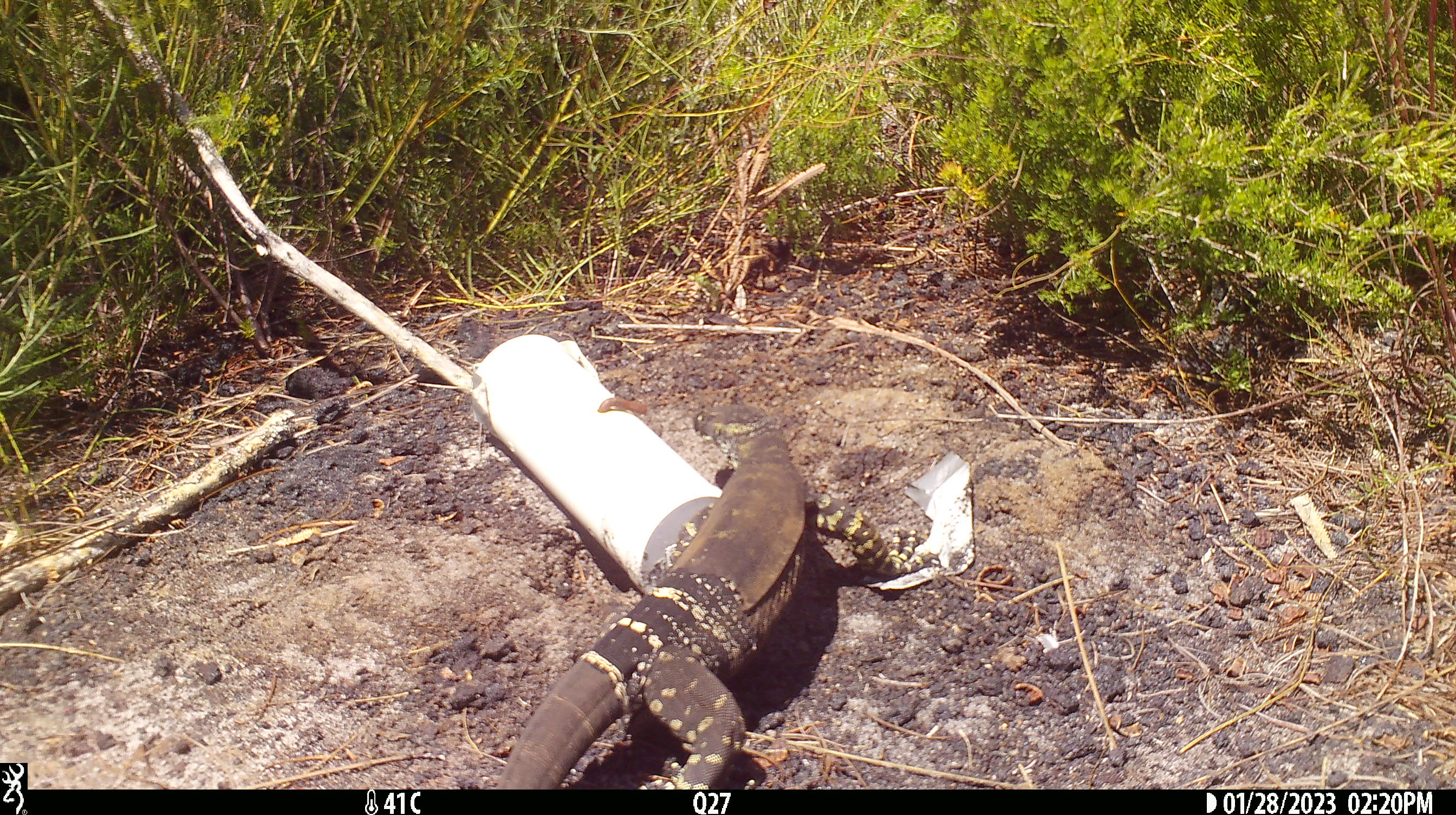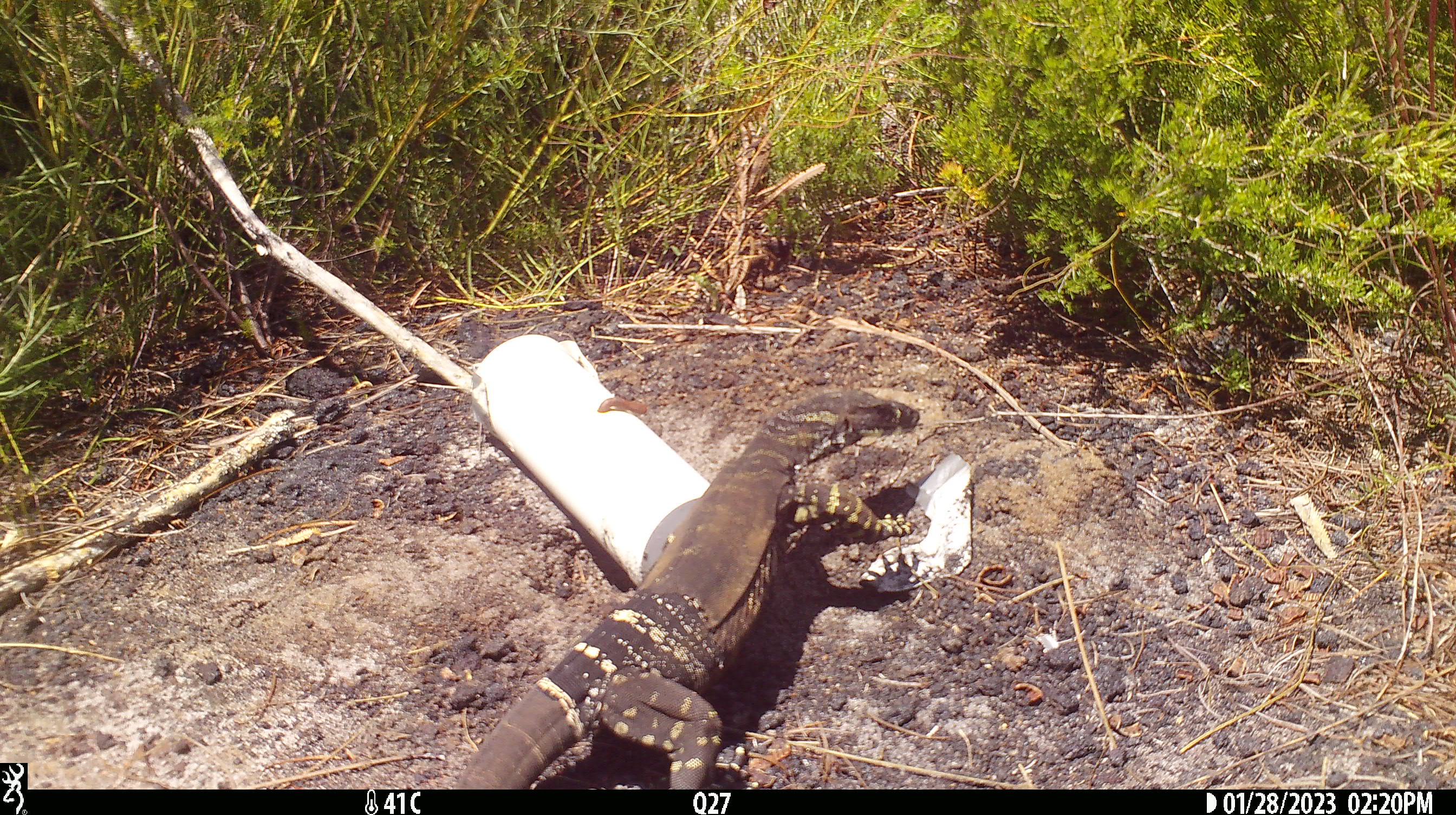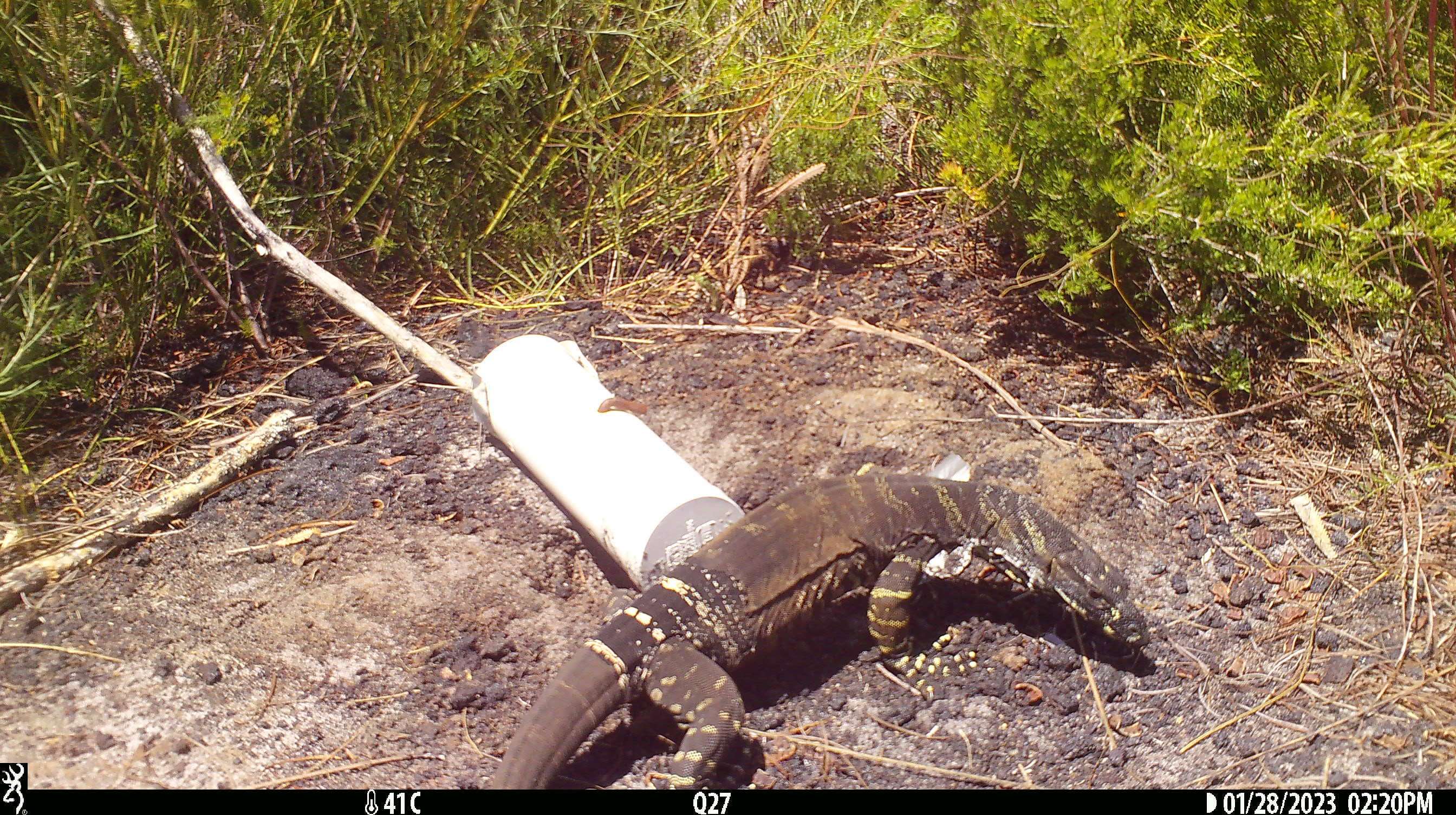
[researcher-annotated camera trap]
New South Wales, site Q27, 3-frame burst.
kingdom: Animalia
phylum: Chordata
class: Reptilia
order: Squamata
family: Varanidae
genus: Varanus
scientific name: Varanus varius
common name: lace monitor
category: goanna